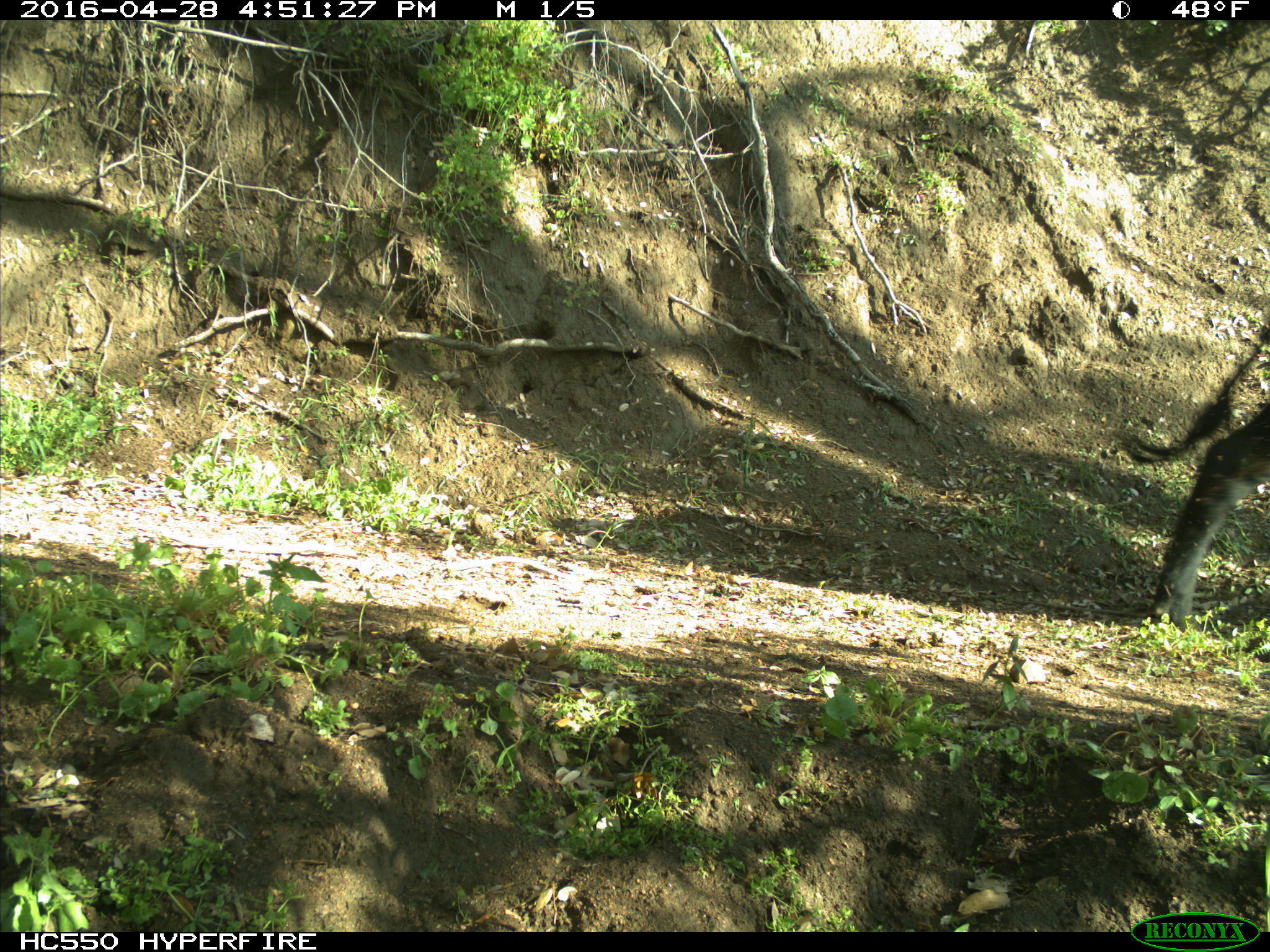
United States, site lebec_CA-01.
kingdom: Animalia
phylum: Chordata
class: Mammalia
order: Artiodactyla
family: Bovidae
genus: Bos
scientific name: Bos taurus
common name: domestic cow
Bos taurus (domestic cow).